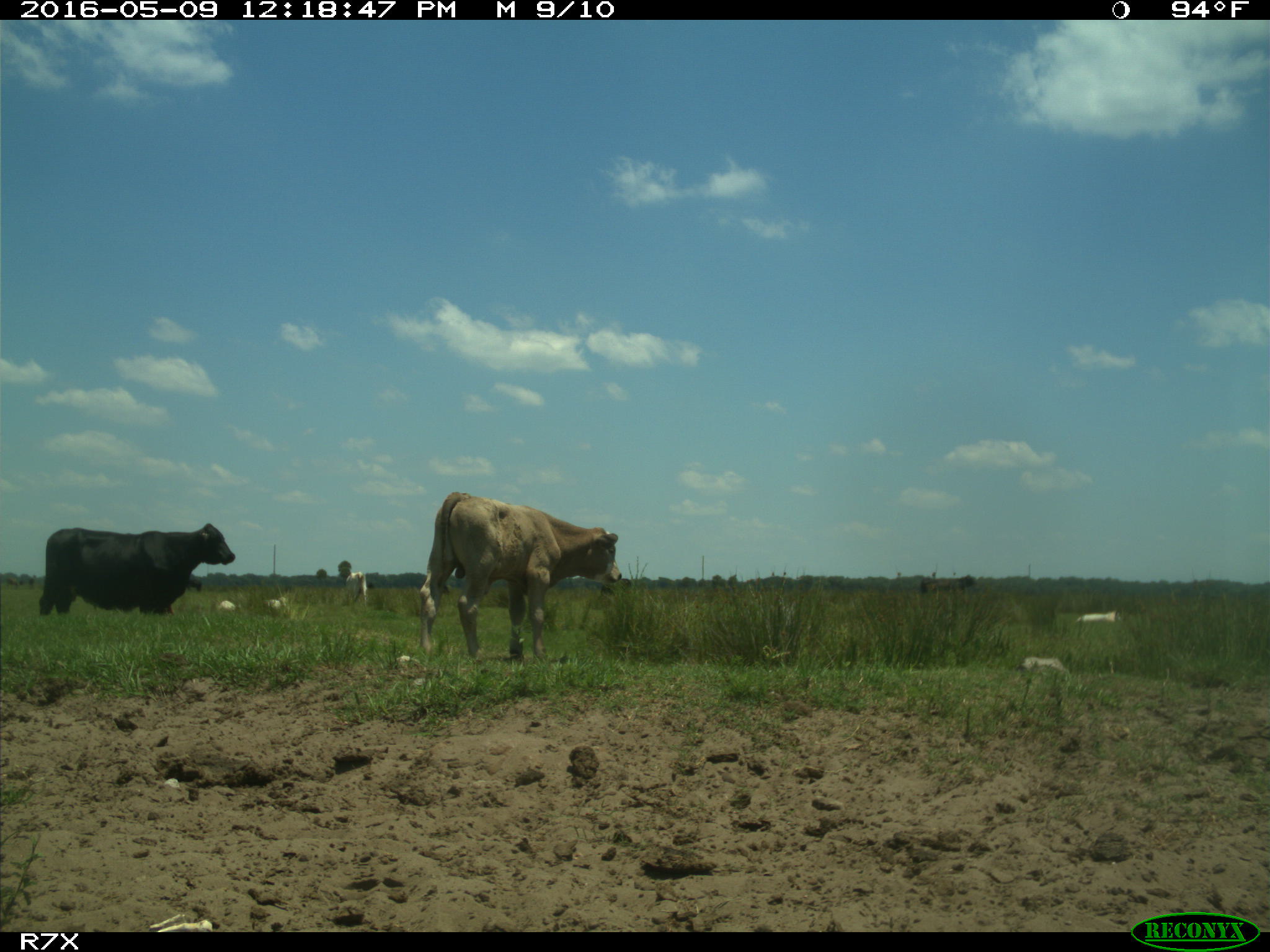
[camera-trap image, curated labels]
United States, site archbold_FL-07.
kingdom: Animalia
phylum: Chordata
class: Mammalia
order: Artiodactyla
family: Bovidae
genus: Bos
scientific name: Bos taurus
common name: domestic cow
Bos taurus (domestic cow).